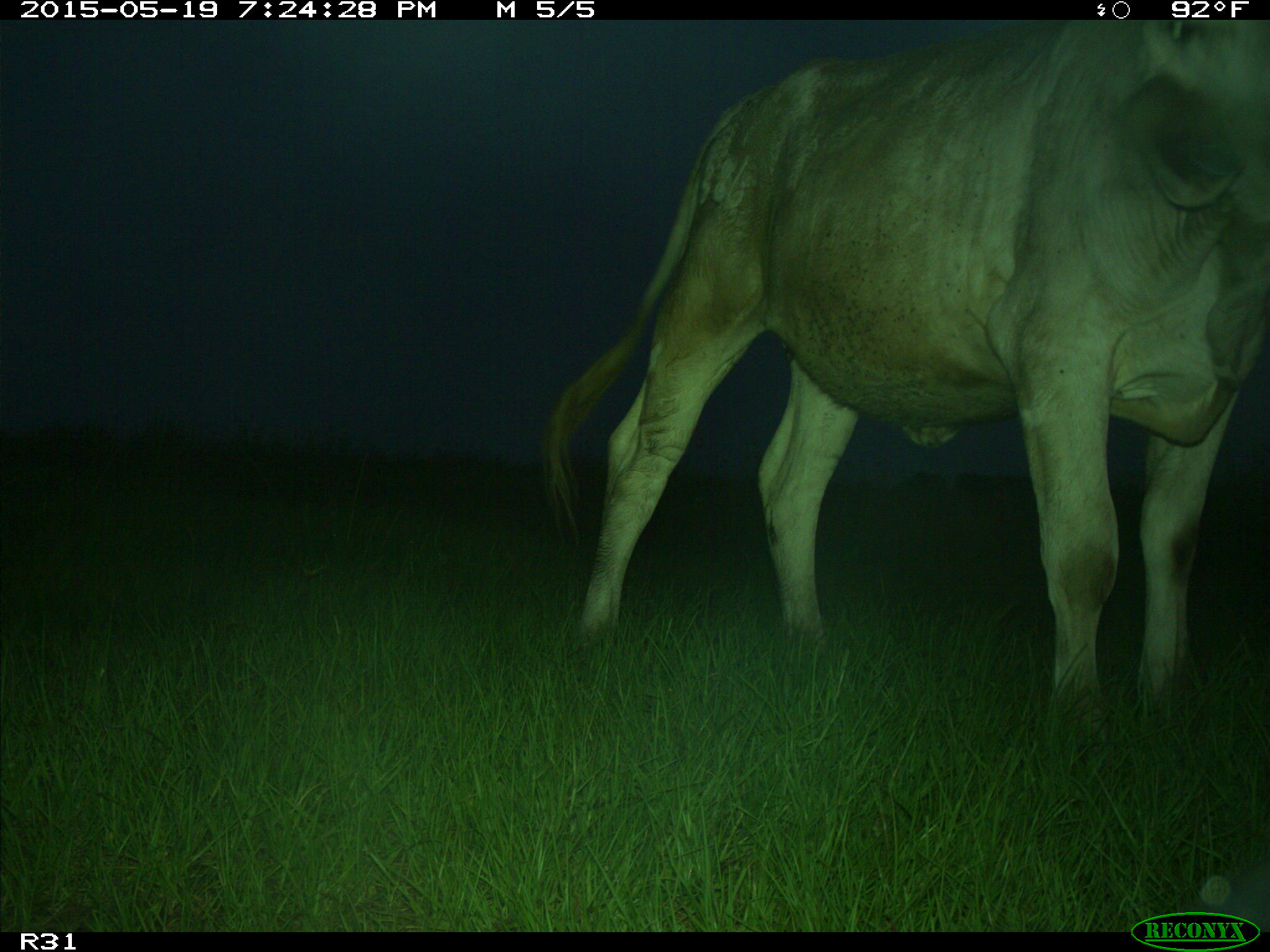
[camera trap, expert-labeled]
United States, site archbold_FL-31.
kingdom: Animalia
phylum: Chordata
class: Mammalia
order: Artiodactyla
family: Bovidae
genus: Bos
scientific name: Bos taurus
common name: domestic cow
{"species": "Bos taurus (domestic cow)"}